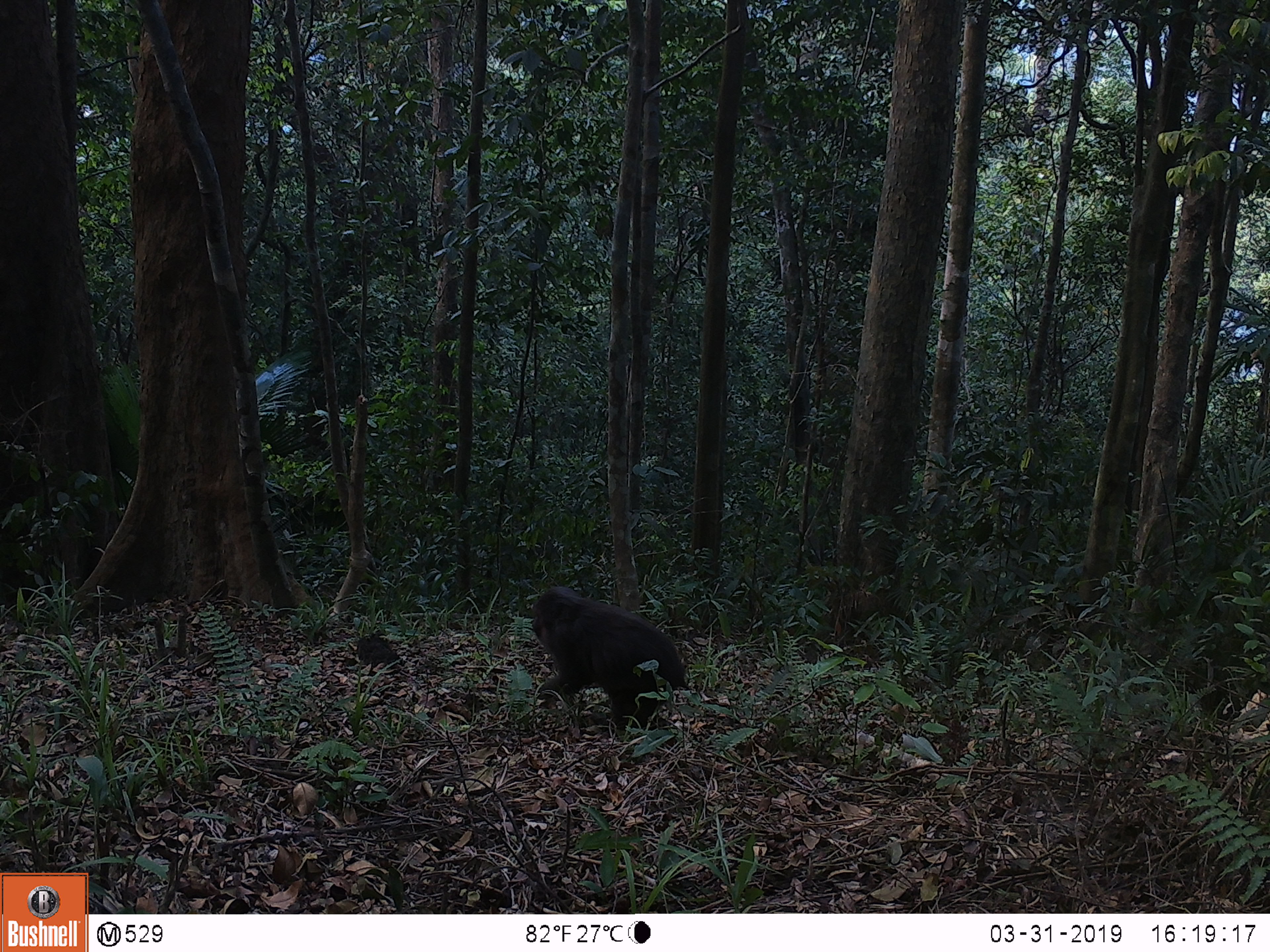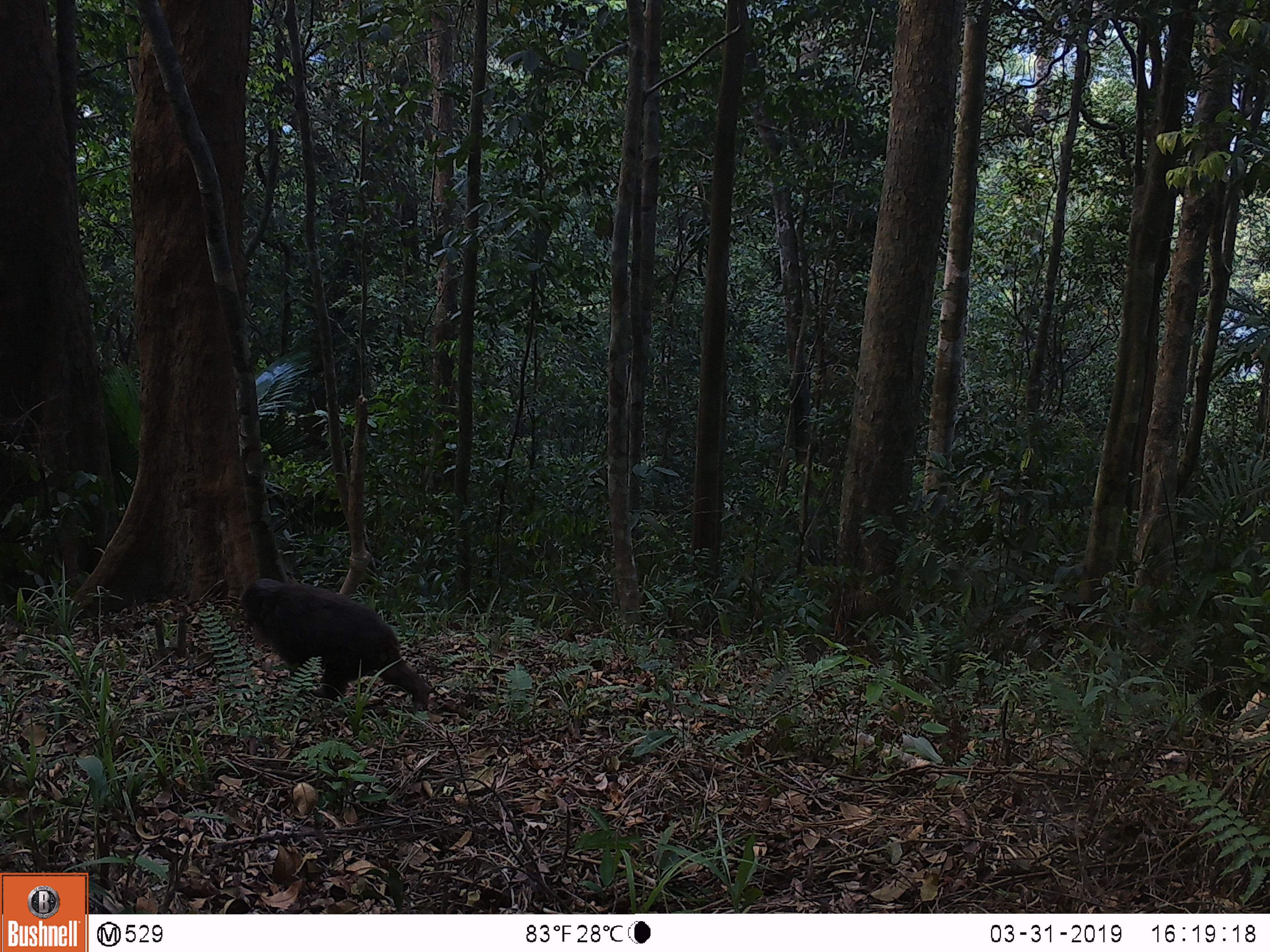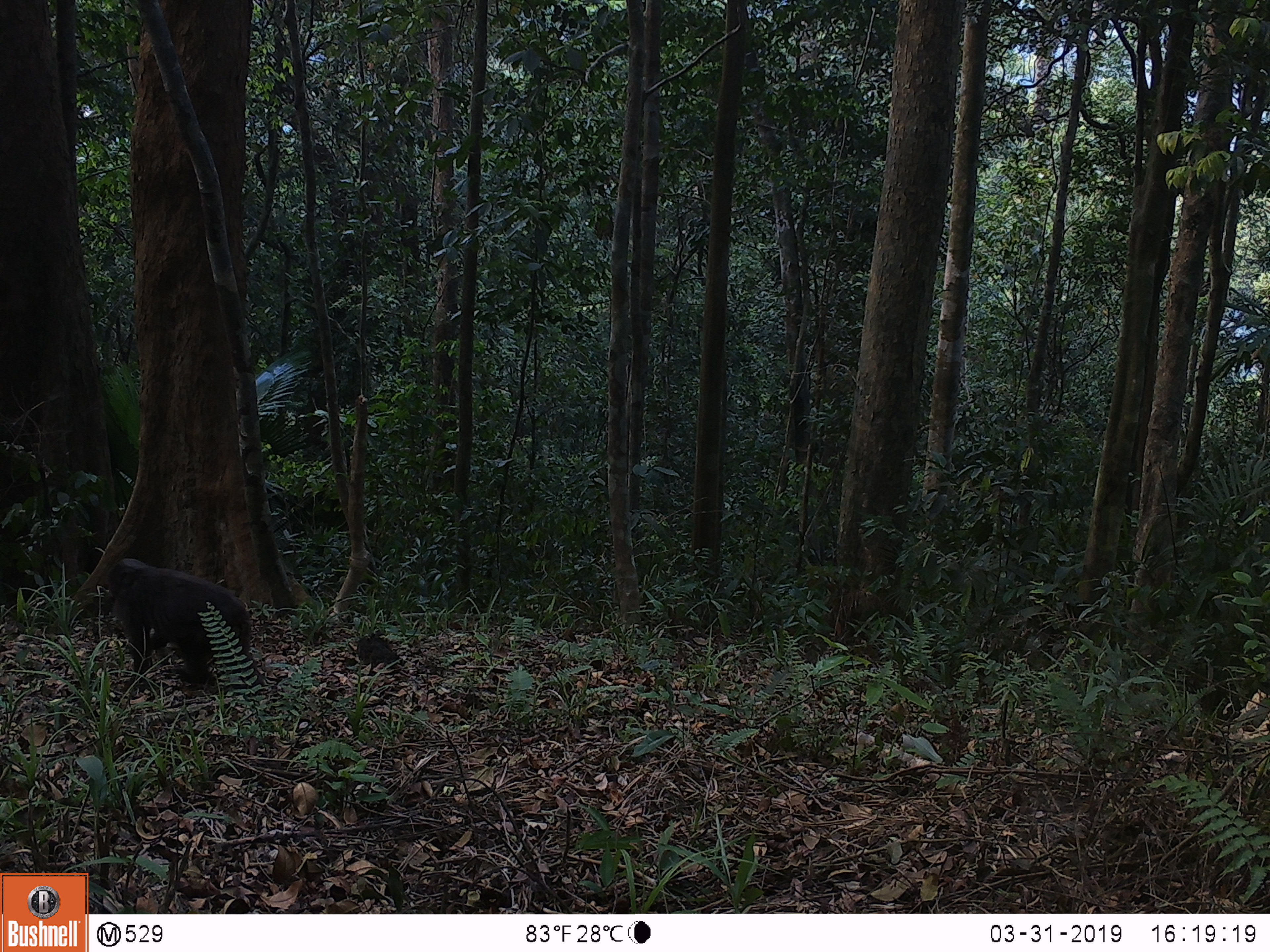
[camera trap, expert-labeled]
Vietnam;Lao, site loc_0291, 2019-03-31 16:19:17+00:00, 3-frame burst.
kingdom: Animalia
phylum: Chordata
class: Mammalia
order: Primates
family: Cercopithecidae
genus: Macaca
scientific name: Macaca arctoides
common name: stump-tailed macaque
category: stump tailed macaque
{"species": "stump tailed macaque (stump-tailed macaque) (Macaca arctoides)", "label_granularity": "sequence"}